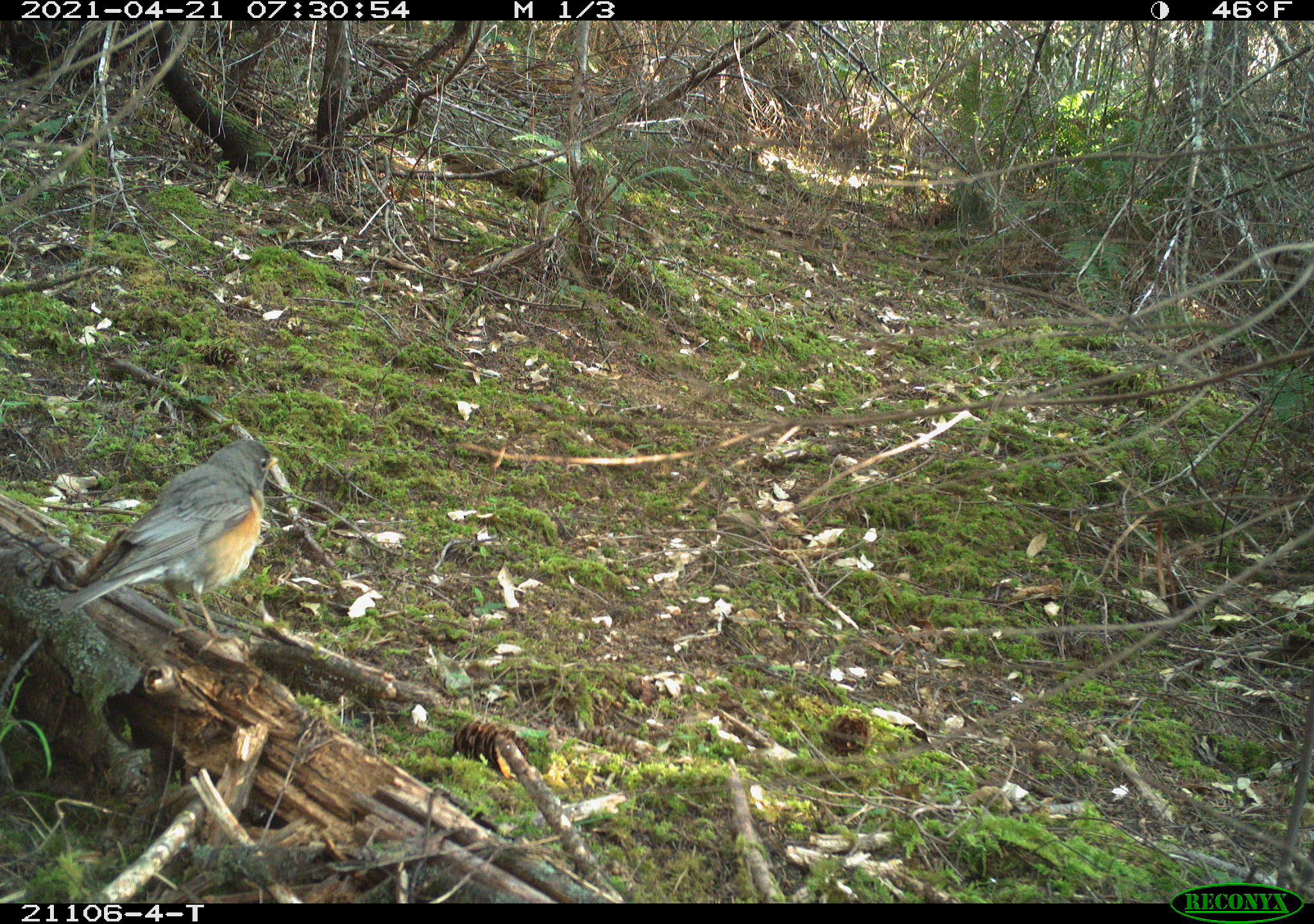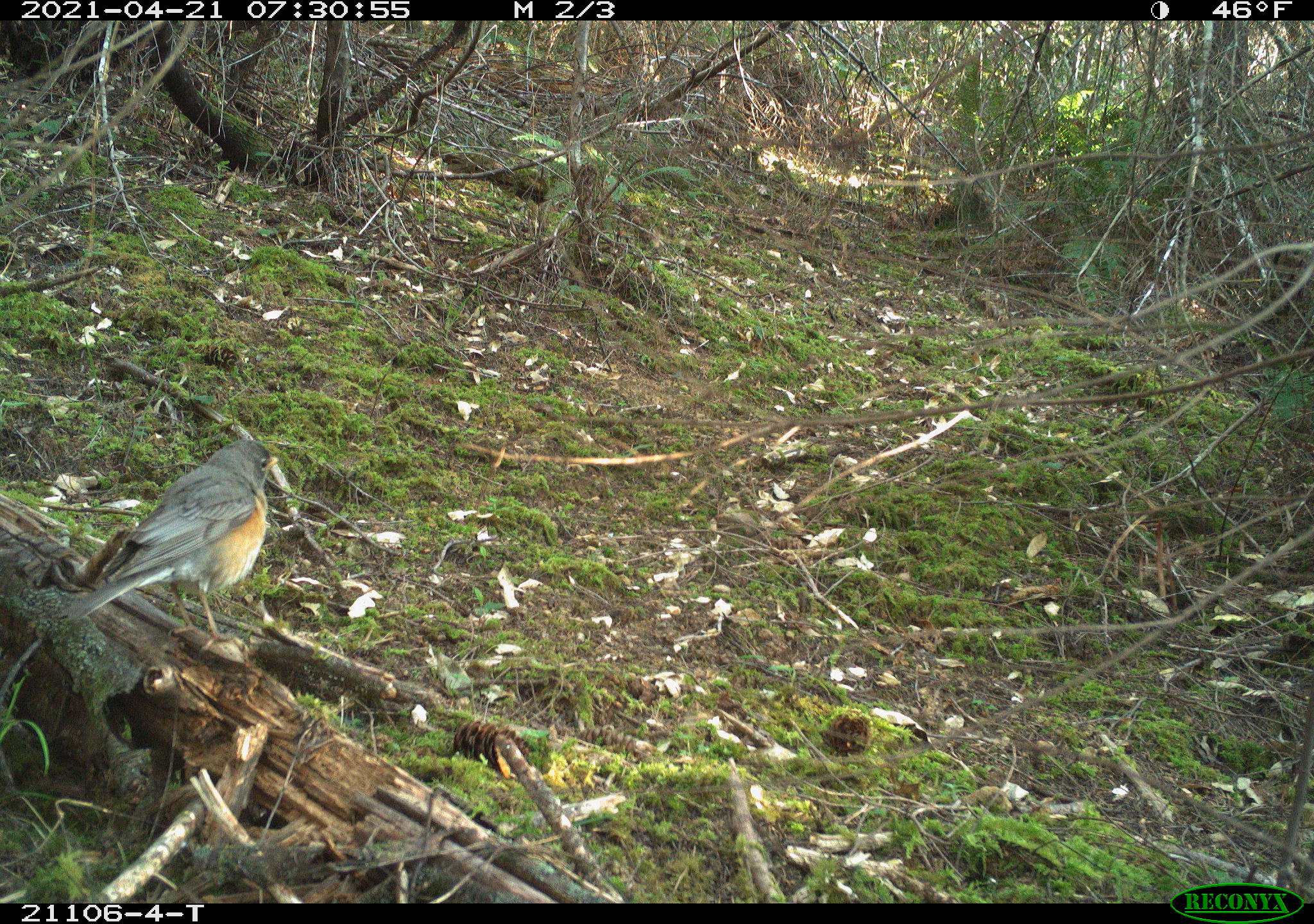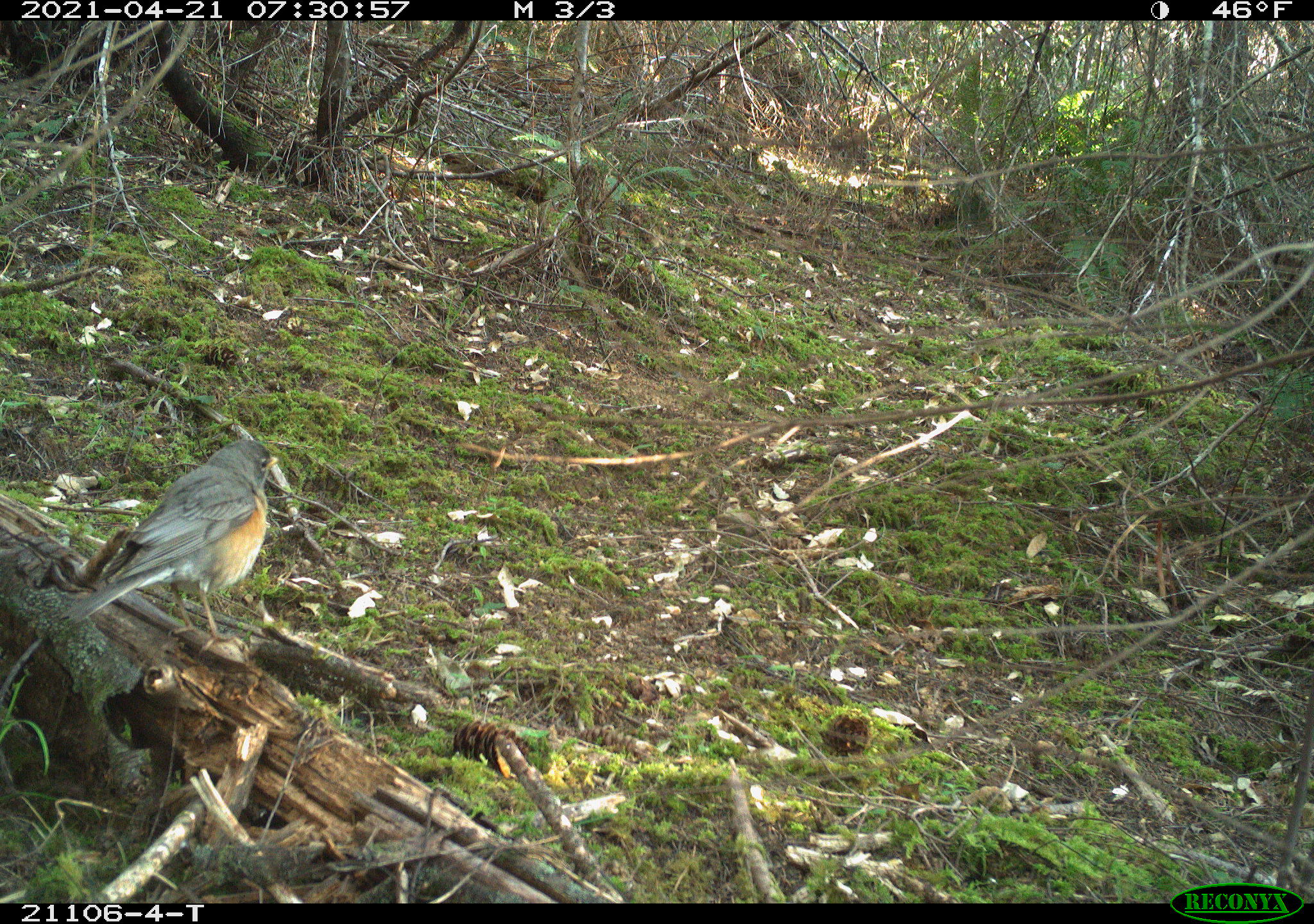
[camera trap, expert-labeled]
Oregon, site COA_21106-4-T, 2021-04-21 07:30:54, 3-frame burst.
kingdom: Animalia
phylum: Chordata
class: Aves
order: Passeriformes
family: Turdidae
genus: Turdus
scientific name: Turdus migratorius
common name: american robin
American robin (Turdus migratorius).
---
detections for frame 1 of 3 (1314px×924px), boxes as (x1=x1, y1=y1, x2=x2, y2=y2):
american robin: (x1=43, y1=435, x2=306, y2=671)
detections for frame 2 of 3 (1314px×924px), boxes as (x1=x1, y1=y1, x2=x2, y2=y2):
american robin: (x1=54, y1=426, x2=341, y2=686)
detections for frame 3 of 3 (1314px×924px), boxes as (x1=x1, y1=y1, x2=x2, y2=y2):
american robin: (x1=54, y1=432, x2=297, y2=670)